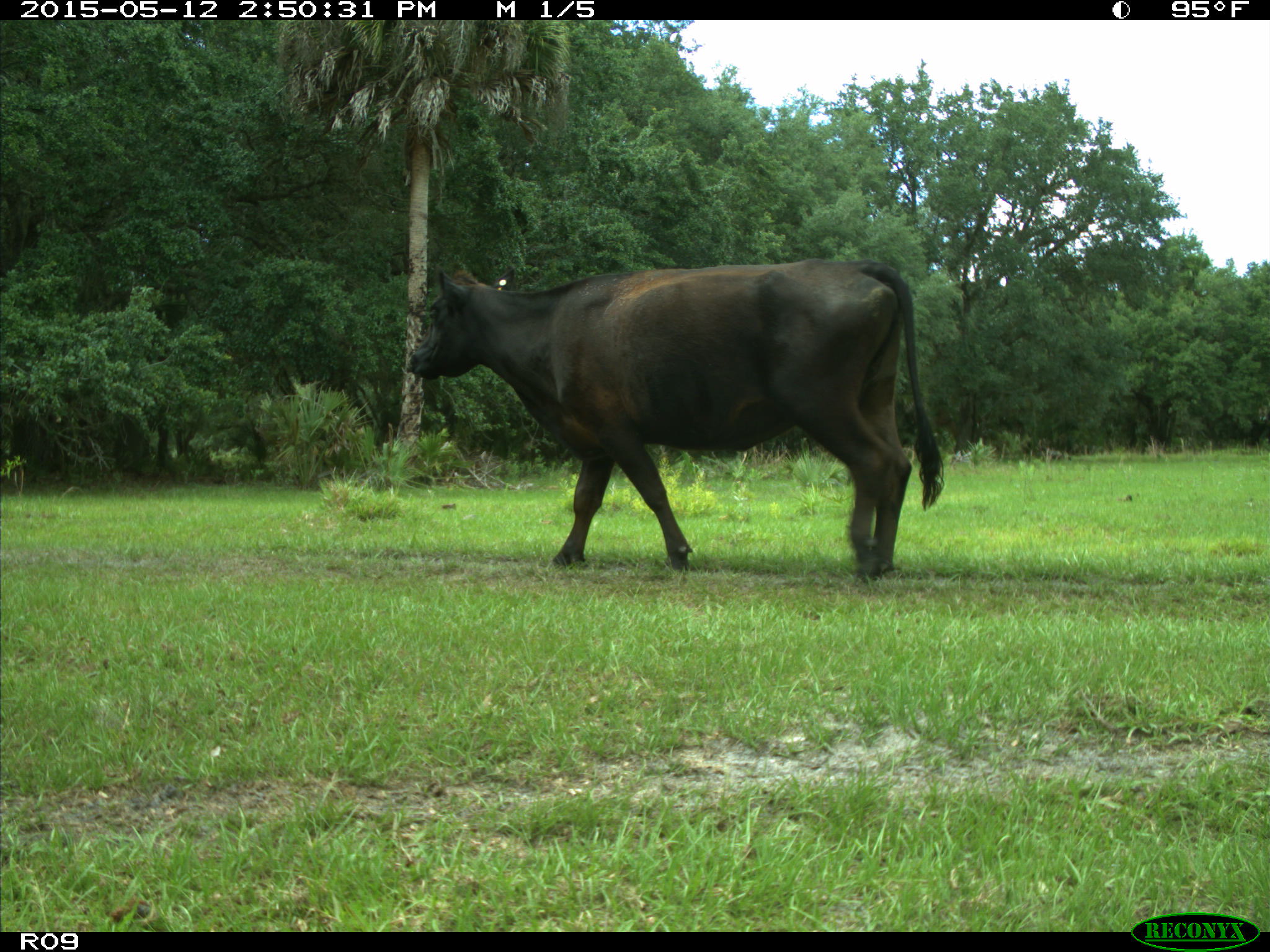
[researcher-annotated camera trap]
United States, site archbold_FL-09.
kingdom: Animalia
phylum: Chordata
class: Mammalia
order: Artiodactyla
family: Bovidae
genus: Bos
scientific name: Bos taurus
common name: domestic cow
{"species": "Bos taurus (domestic cow)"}